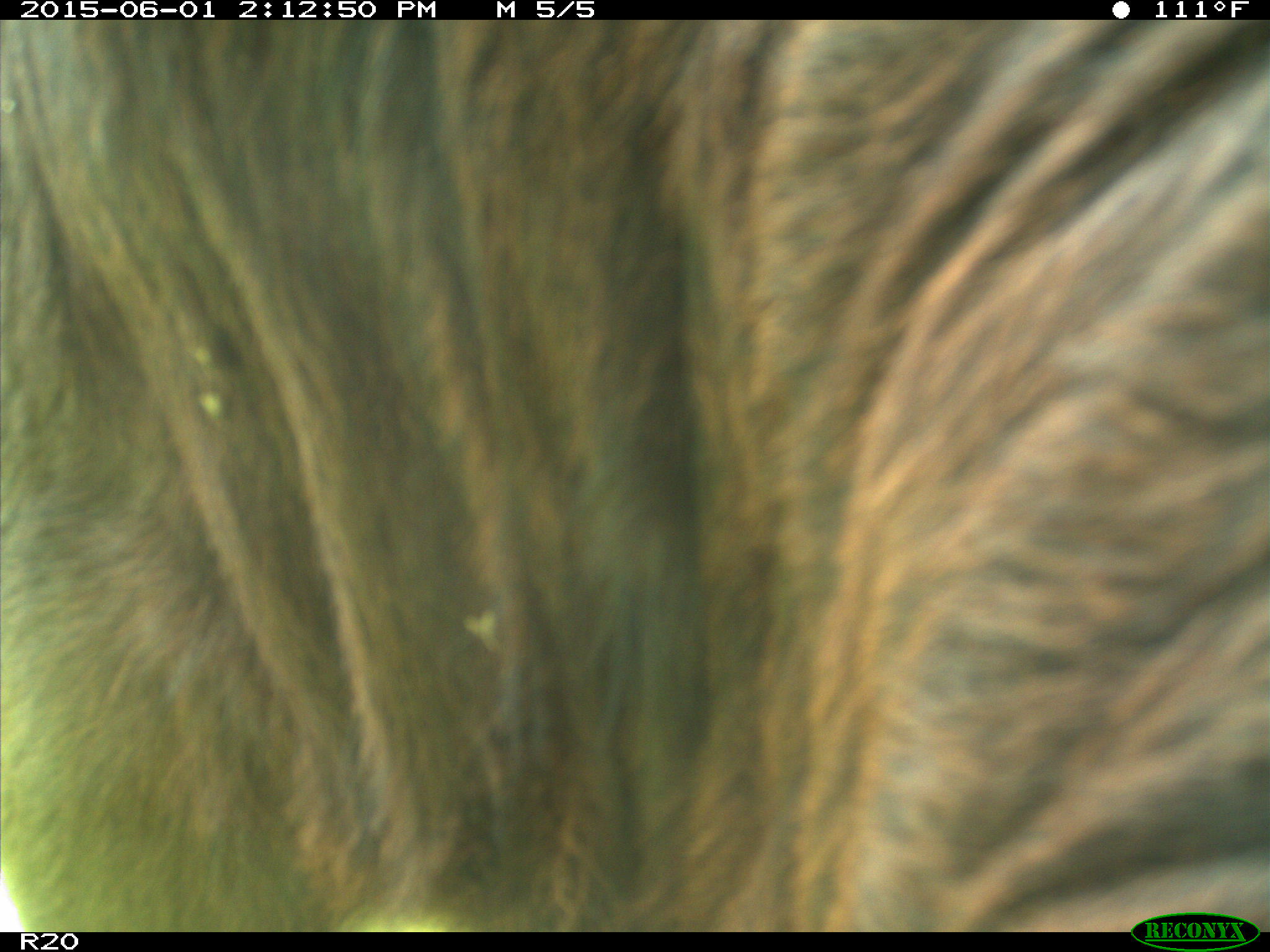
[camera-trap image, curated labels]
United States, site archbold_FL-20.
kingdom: Animalia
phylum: Chordata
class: Mammalia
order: Artiodactyla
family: Bovidae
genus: Bos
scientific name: Bos taurus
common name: domestic cow